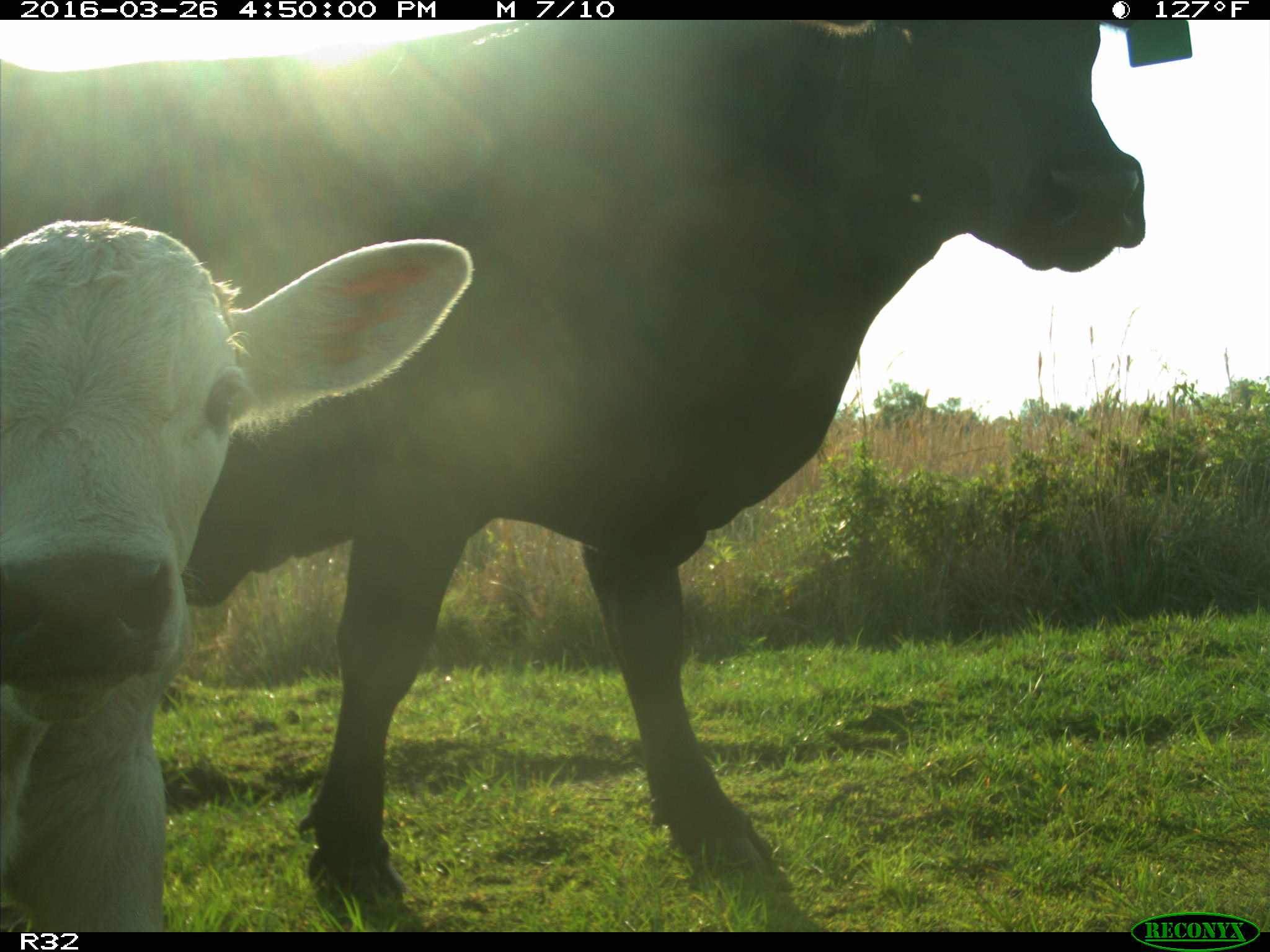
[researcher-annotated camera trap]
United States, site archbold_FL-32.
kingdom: Animalia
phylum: Chordata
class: Mammalia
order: Artiodactyla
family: Bovidae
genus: Bos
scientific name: Bos taurus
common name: domestic cow